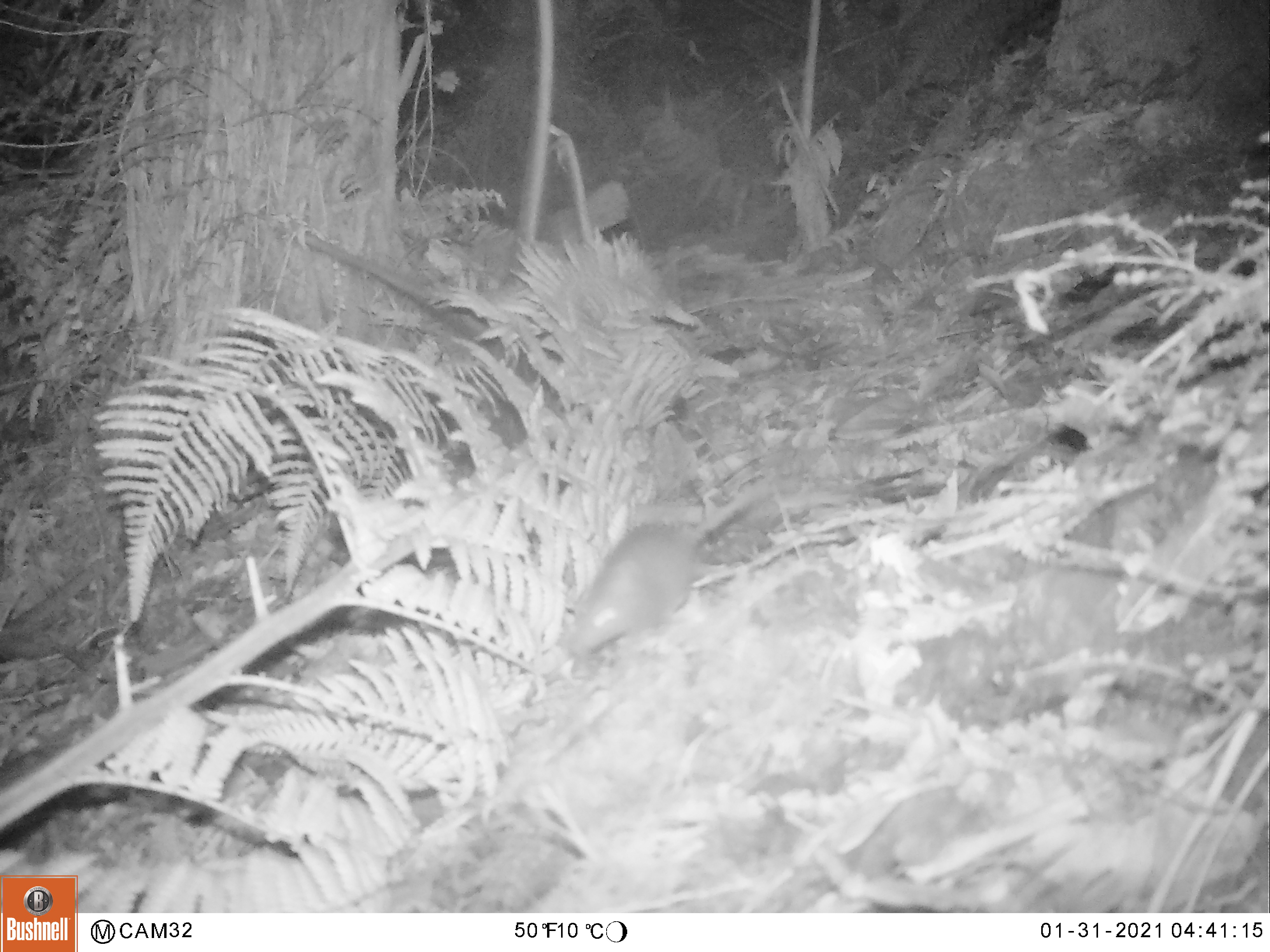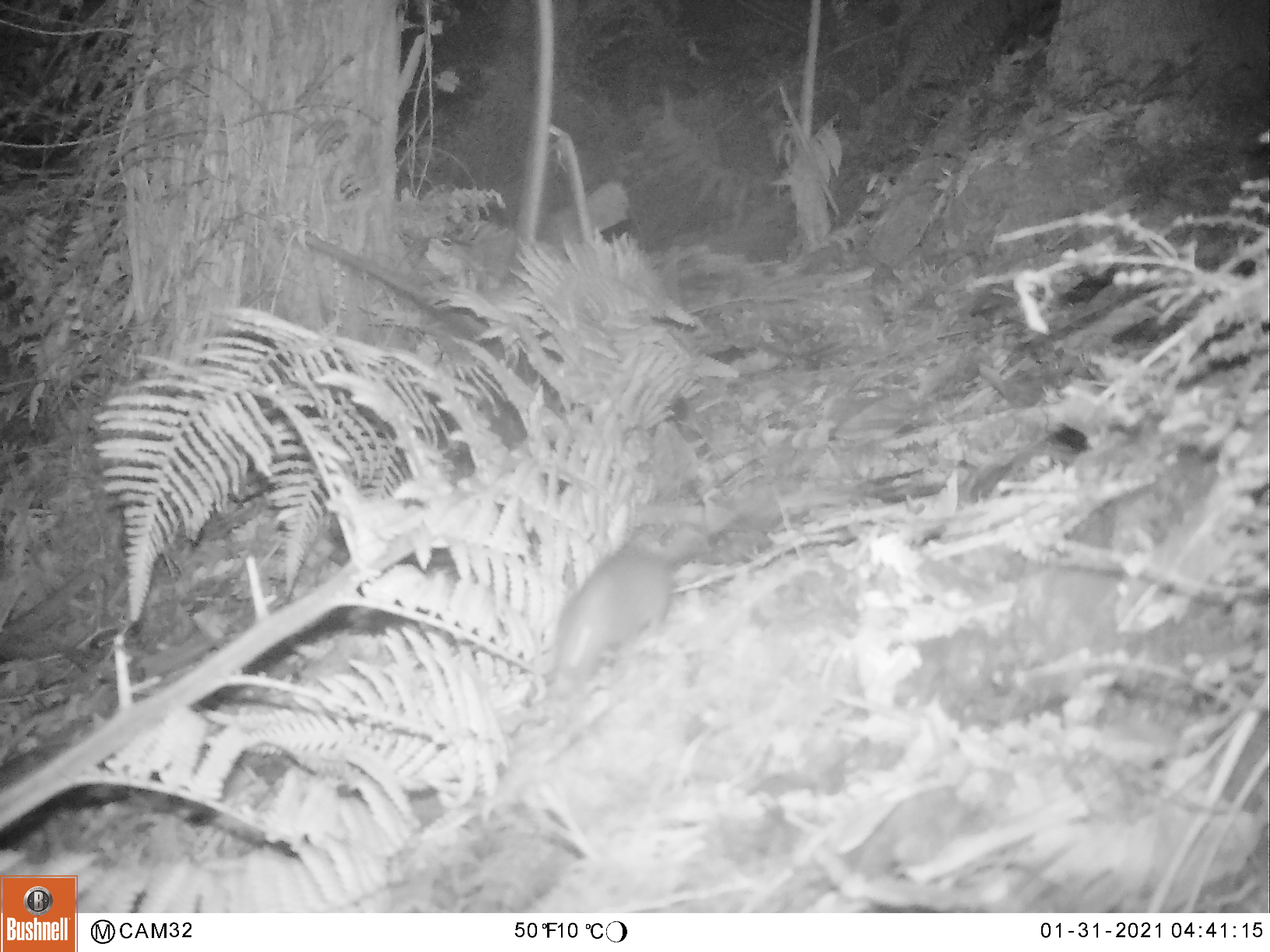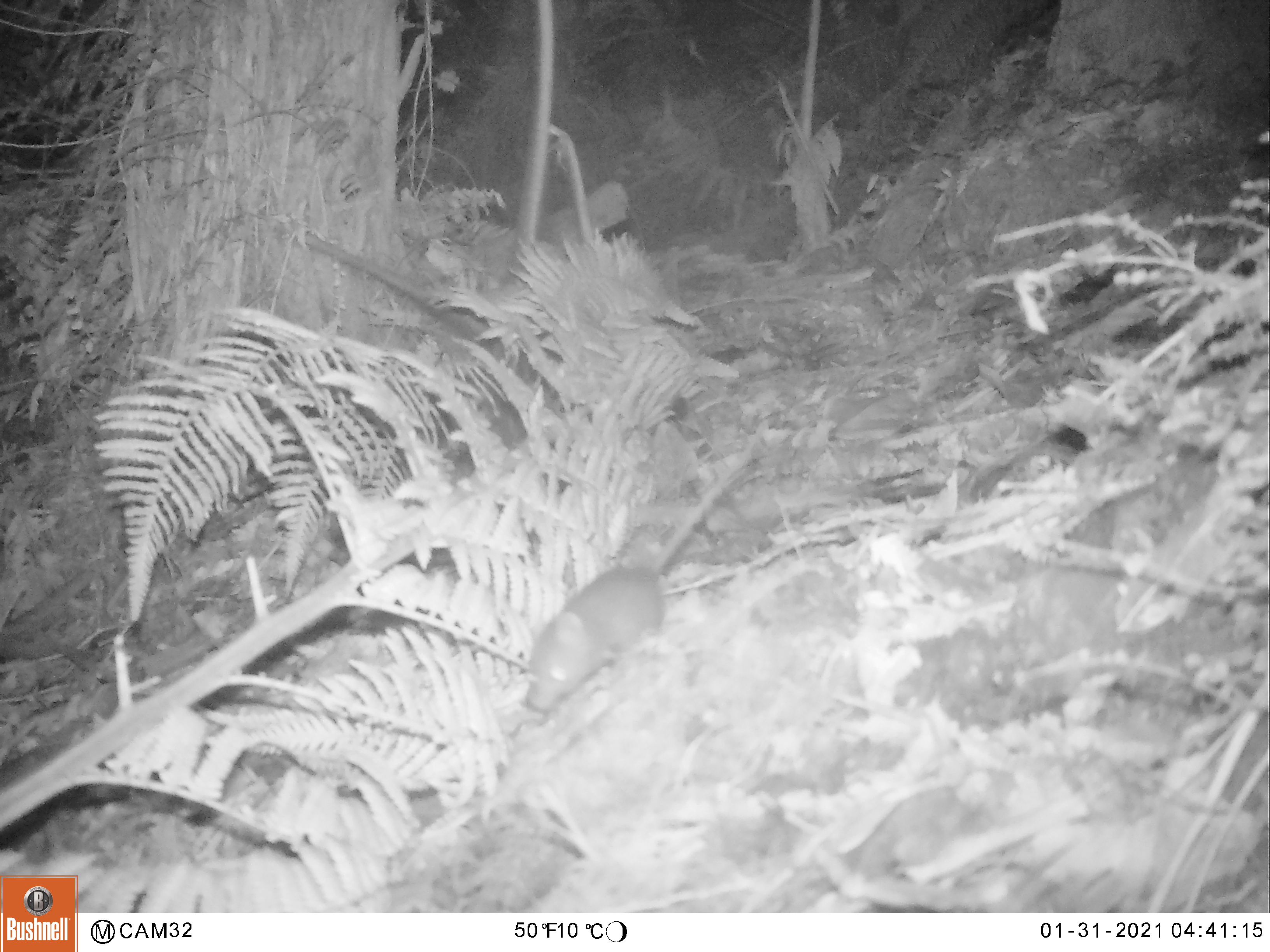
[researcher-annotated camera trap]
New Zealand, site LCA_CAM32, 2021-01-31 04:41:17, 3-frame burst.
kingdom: Animalia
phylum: Chordata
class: Mammalia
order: Rodentia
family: Muridae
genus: Rattus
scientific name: Rattus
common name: rat